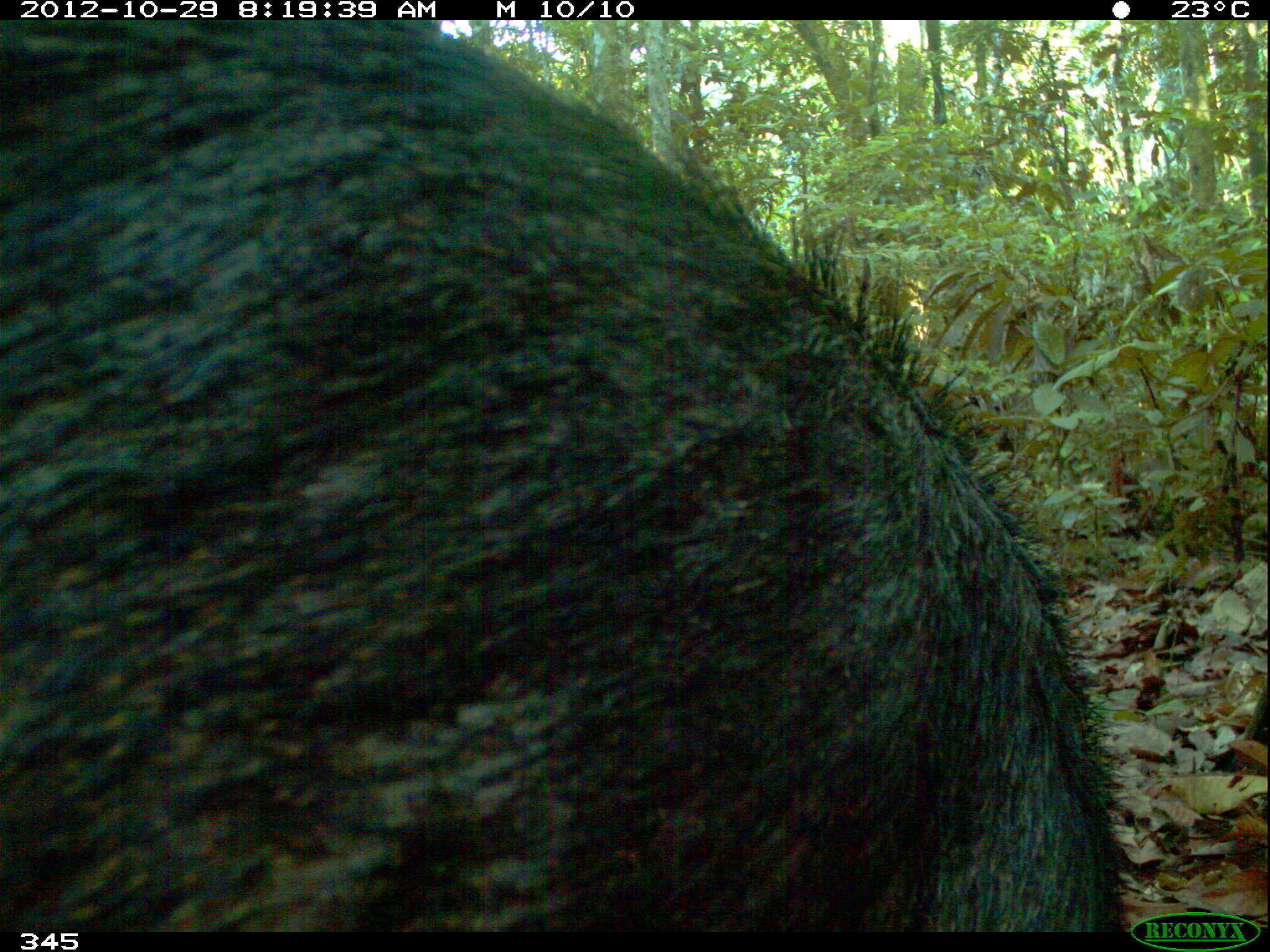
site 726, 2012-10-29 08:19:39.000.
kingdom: Animalia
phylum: Chordata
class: Mammalia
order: Artiodactyla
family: Tayassuidae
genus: Tayassu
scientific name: Tayassu pecari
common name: white-lipped peccary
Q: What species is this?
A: Tayassu pecari (white-lipped peccary).